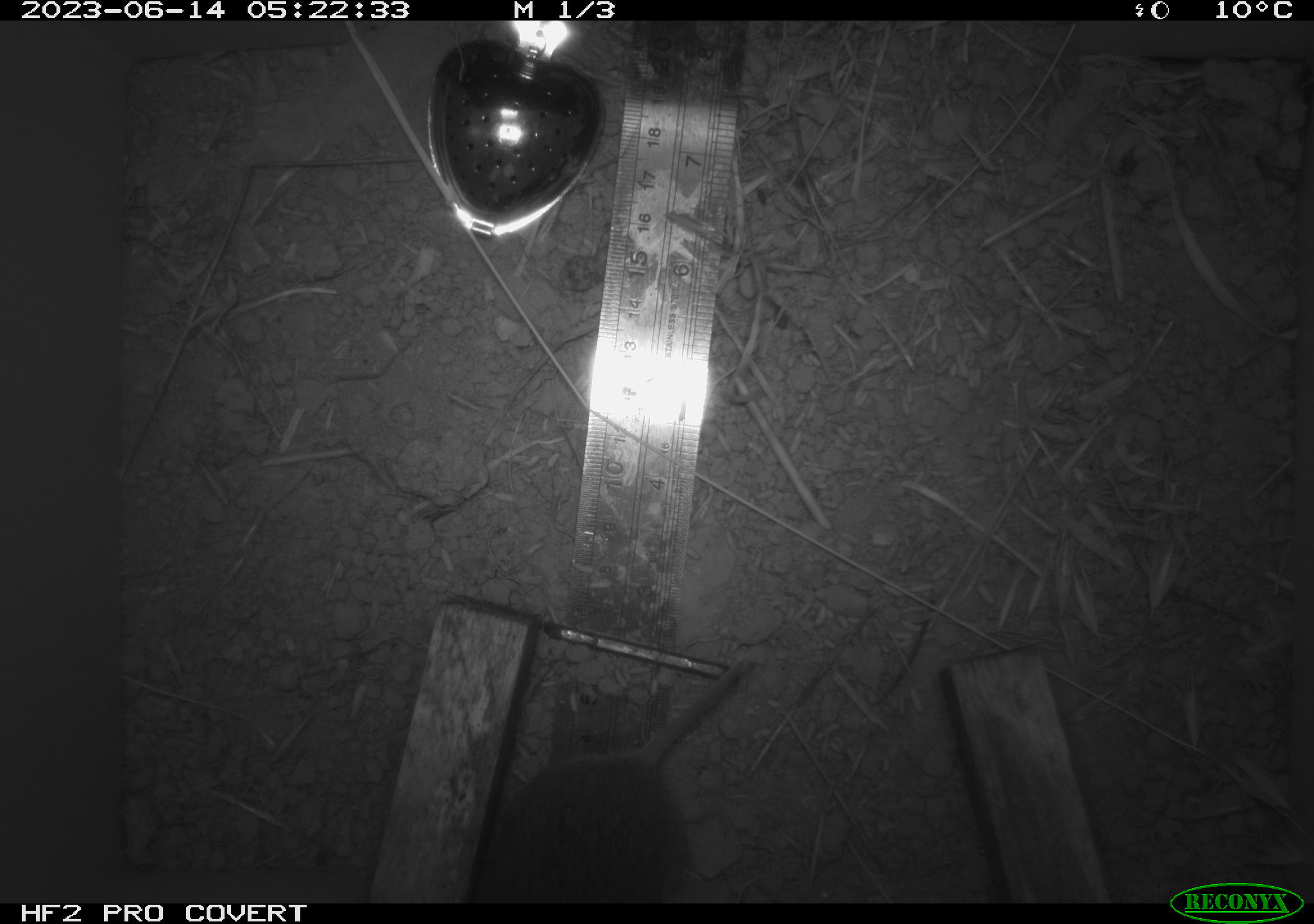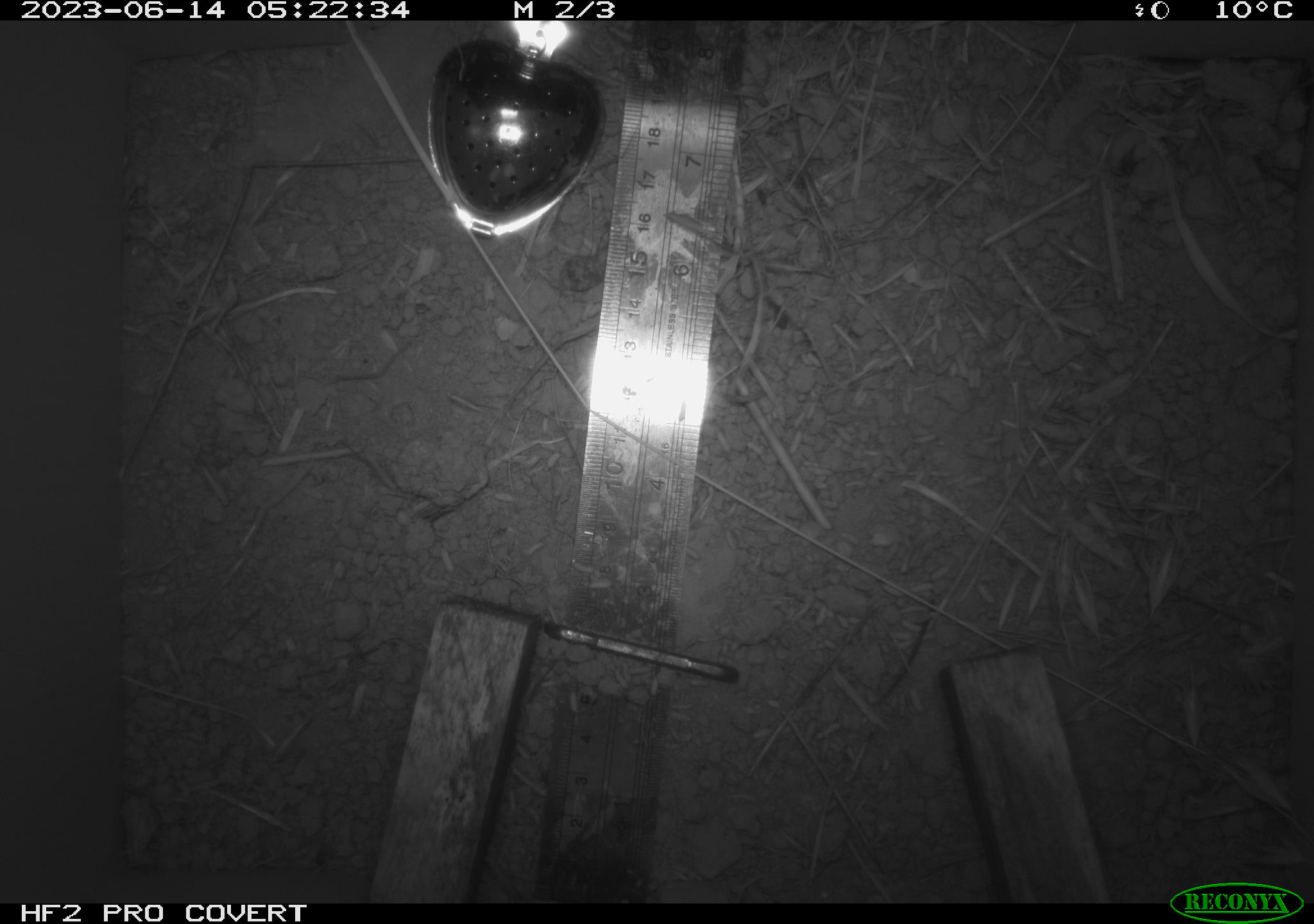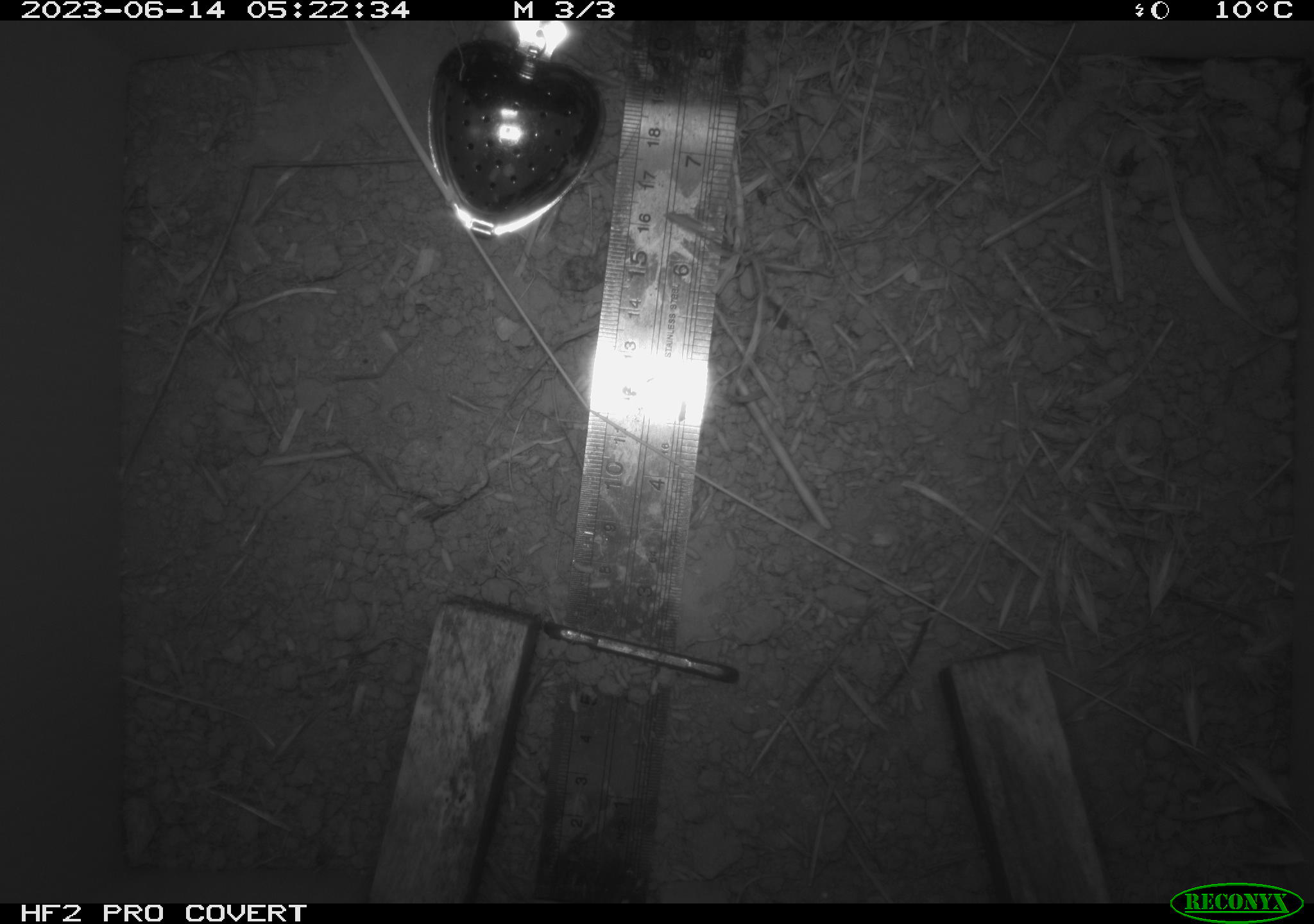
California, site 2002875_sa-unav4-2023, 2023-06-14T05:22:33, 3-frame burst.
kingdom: Animalia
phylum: Chordata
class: Mammalia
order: Rodentia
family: Cricetidae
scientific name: Arvicolinae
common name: voles, lemmings, and muskrats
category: arvicolinae subfamily